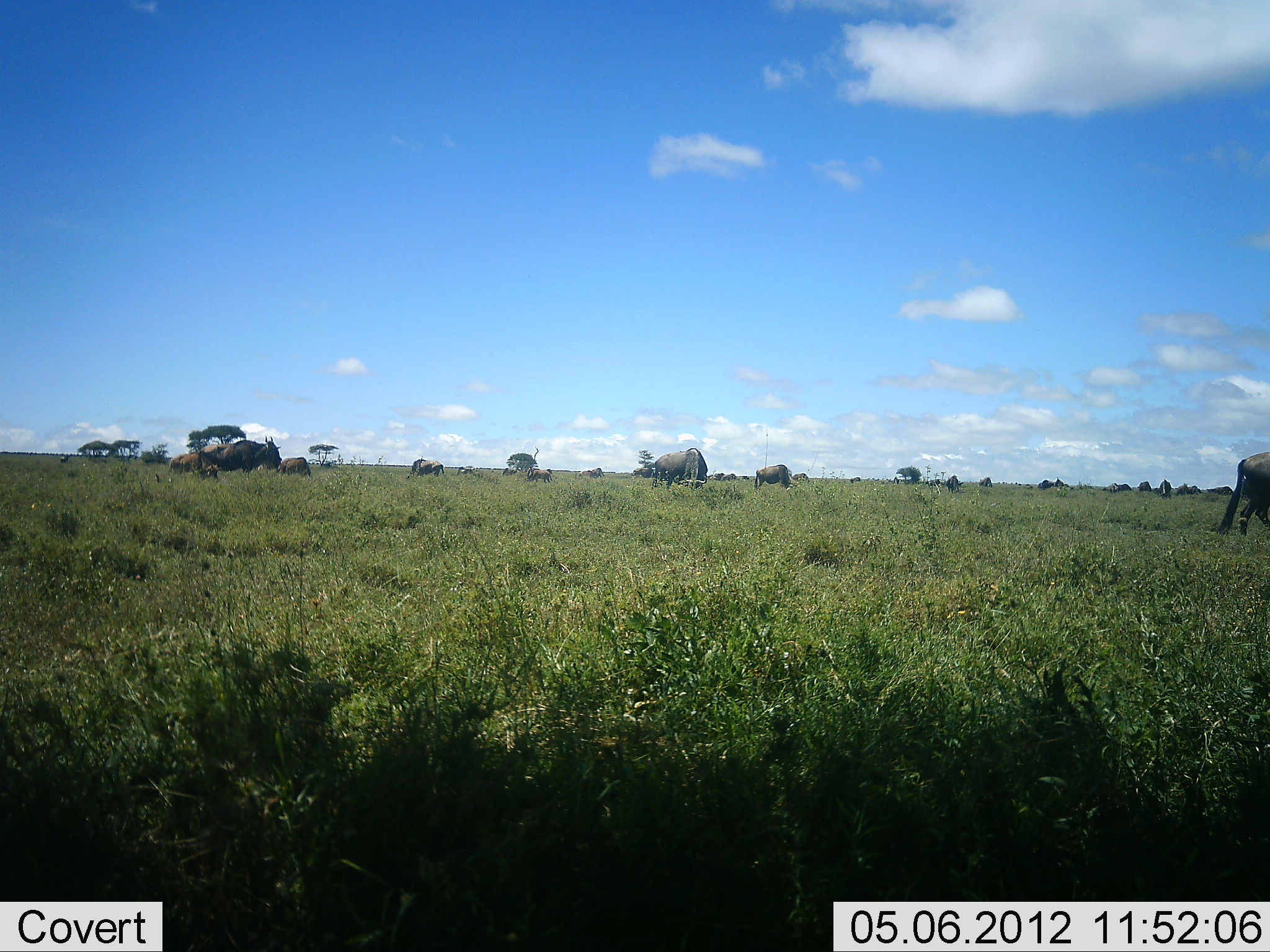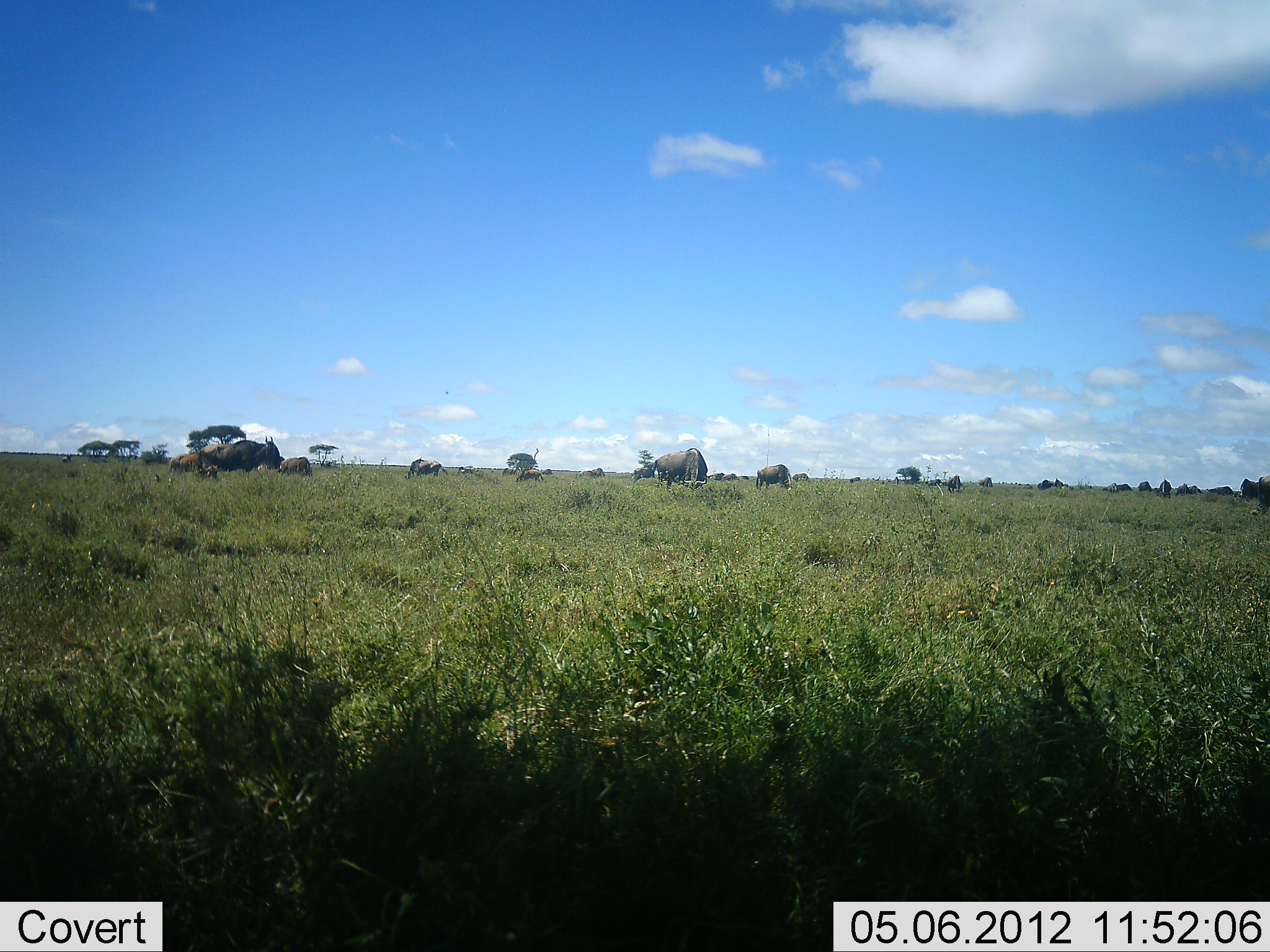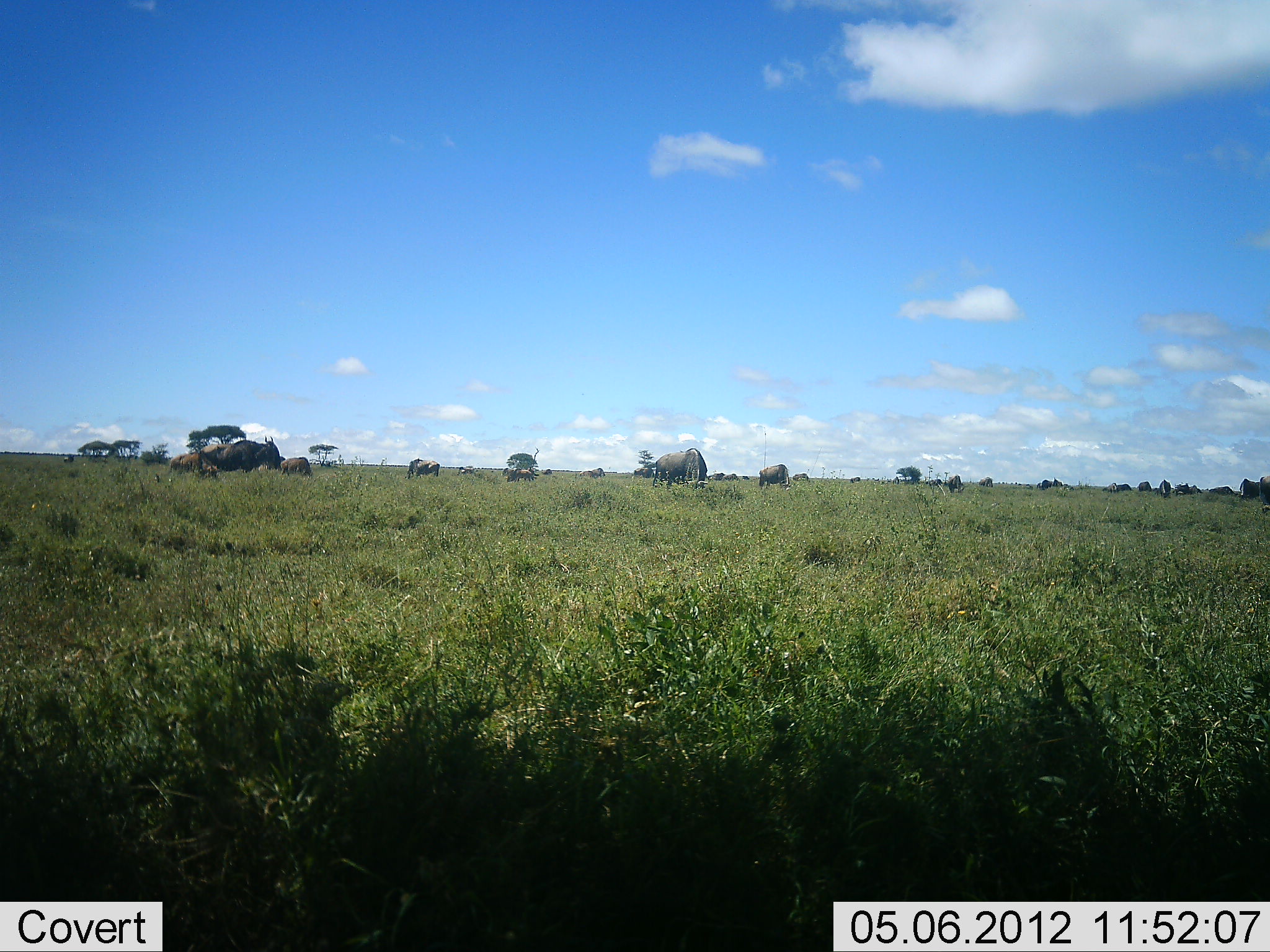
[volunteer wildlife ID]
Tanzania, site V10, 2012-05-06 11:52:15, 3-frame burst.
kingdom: Animalia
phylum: Chordata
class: Mammalia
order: Artiodactyla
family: Bovidae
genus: Connochaetes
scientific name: Connochaetes taurinus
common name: blue wildebeest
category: wildebeest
Wildebeest (blue wildebeest) (Connochaetes taurinus), count 9. Behavior (volunteer vote fractions): standing 30%, resting 0%, moving 50%, interacting 0%. Young present (vote fraction): 0%. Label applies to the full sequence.